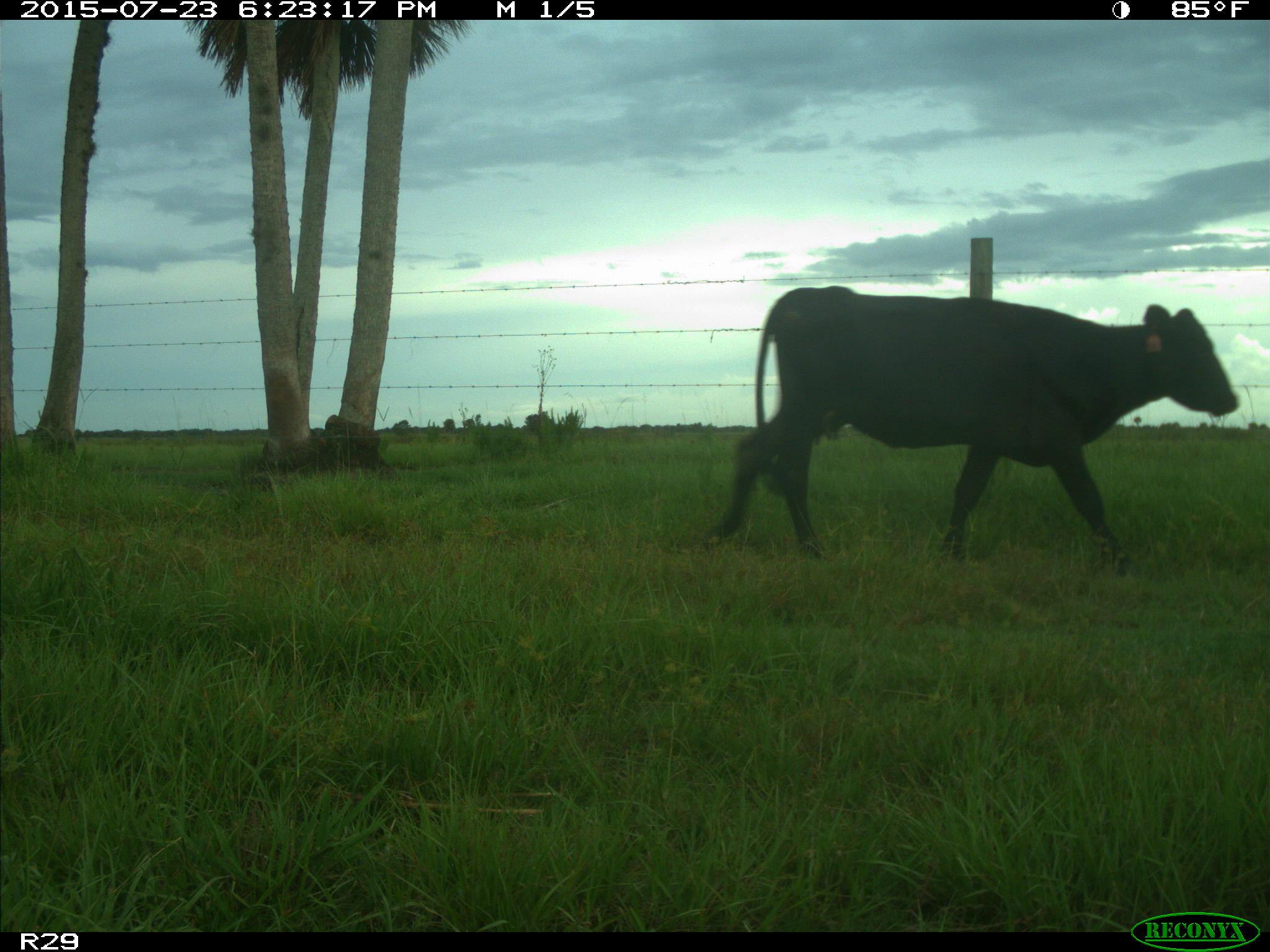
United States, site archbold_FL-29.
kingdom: Animalia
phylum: Chordata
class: Mammalia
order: Artiodactyla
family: Bovidae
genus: Bos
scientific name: Bos taurus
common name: domestic cow